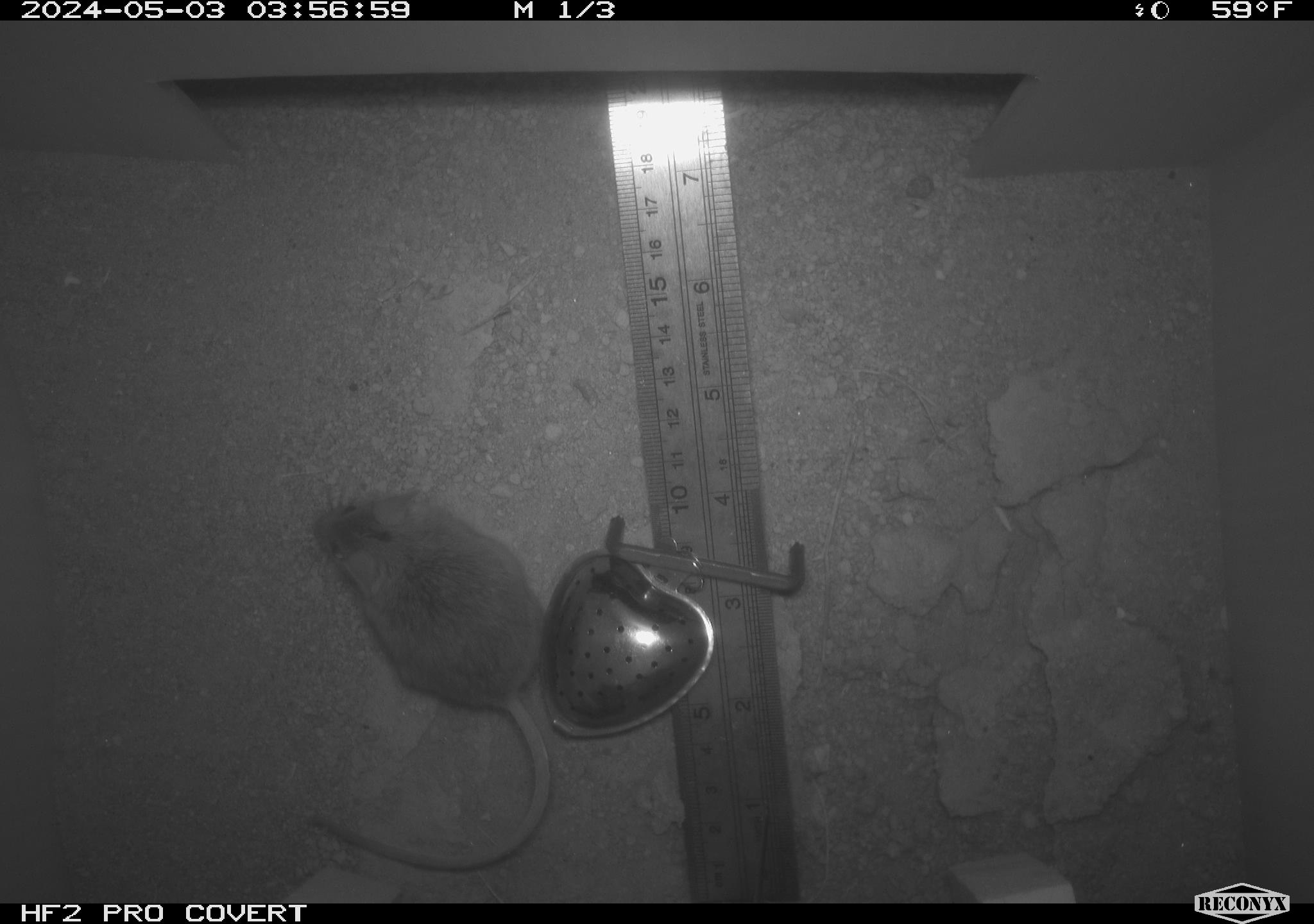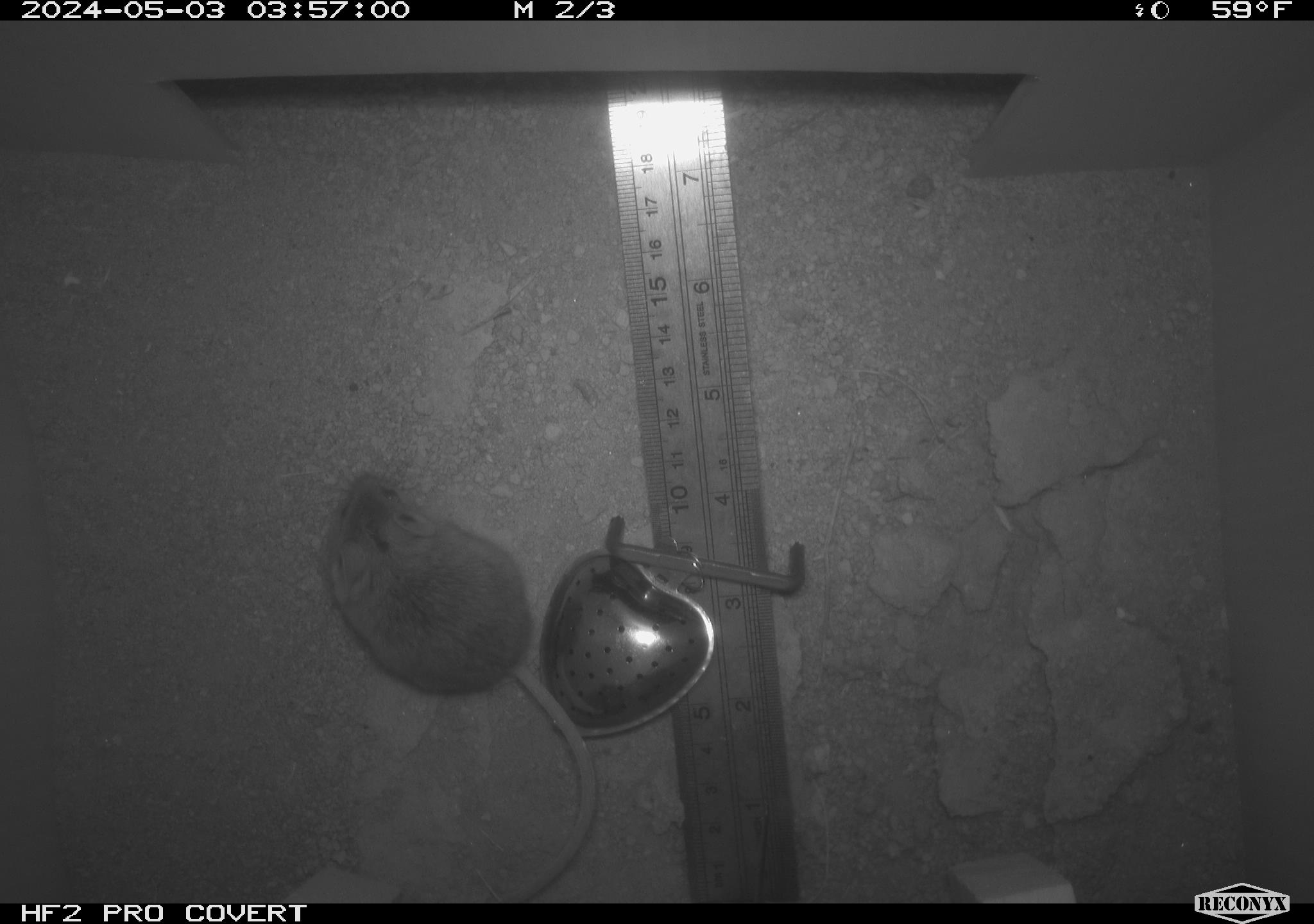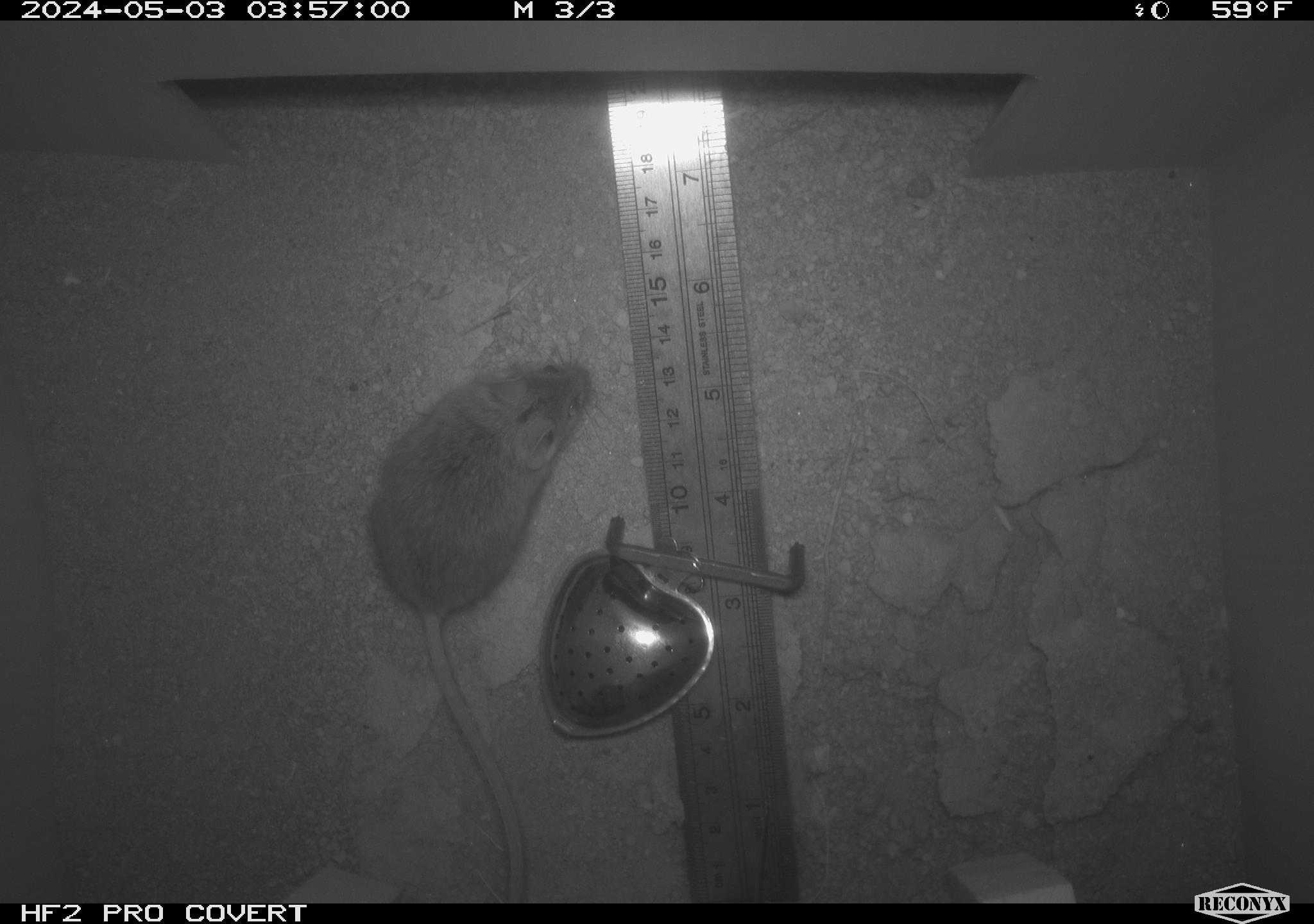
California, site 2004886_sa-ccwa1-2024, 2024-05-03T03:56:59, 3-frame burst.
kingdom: Animalia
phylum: Chordata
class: Mammalia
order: Rodentia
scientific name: Rodentia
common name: mouse species